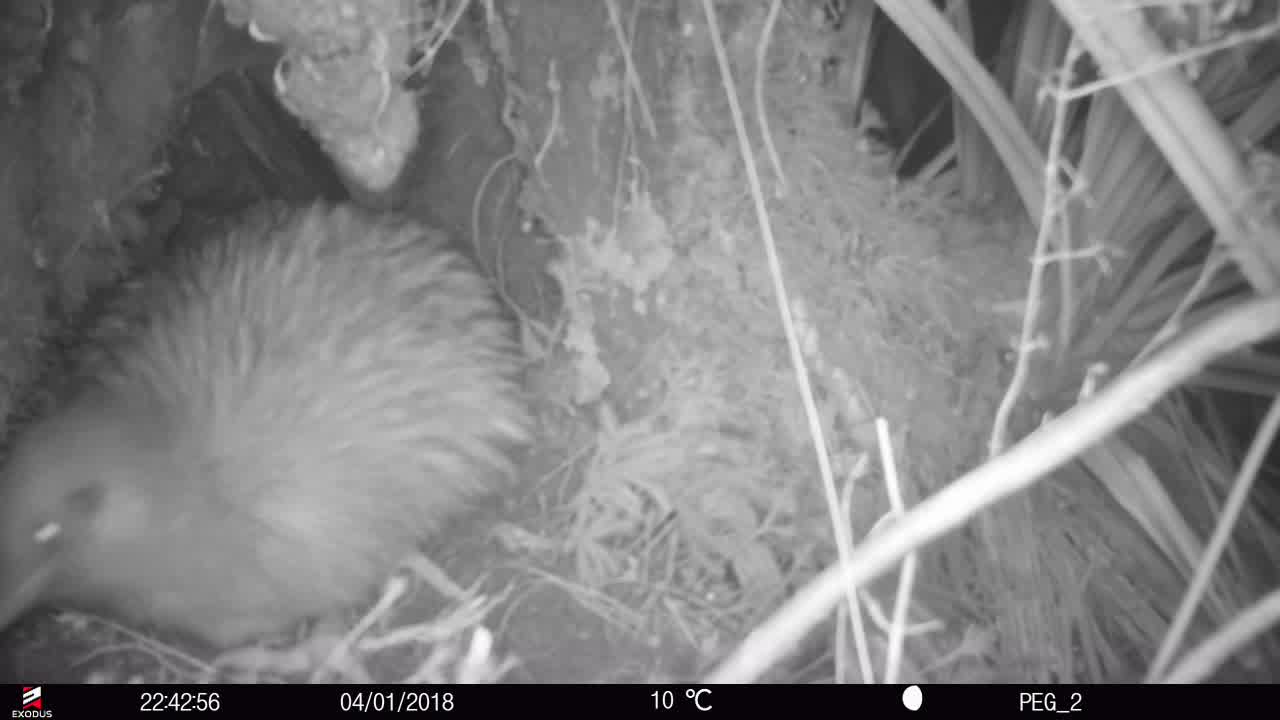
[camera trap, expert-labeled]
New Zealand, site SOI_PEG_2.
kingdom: Animalia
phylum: Chordata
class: Aves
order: Apterygiformes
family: Apterygidae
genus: Apteryx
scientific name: Apteryx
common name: kiwi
Kiwi (Apteryx).